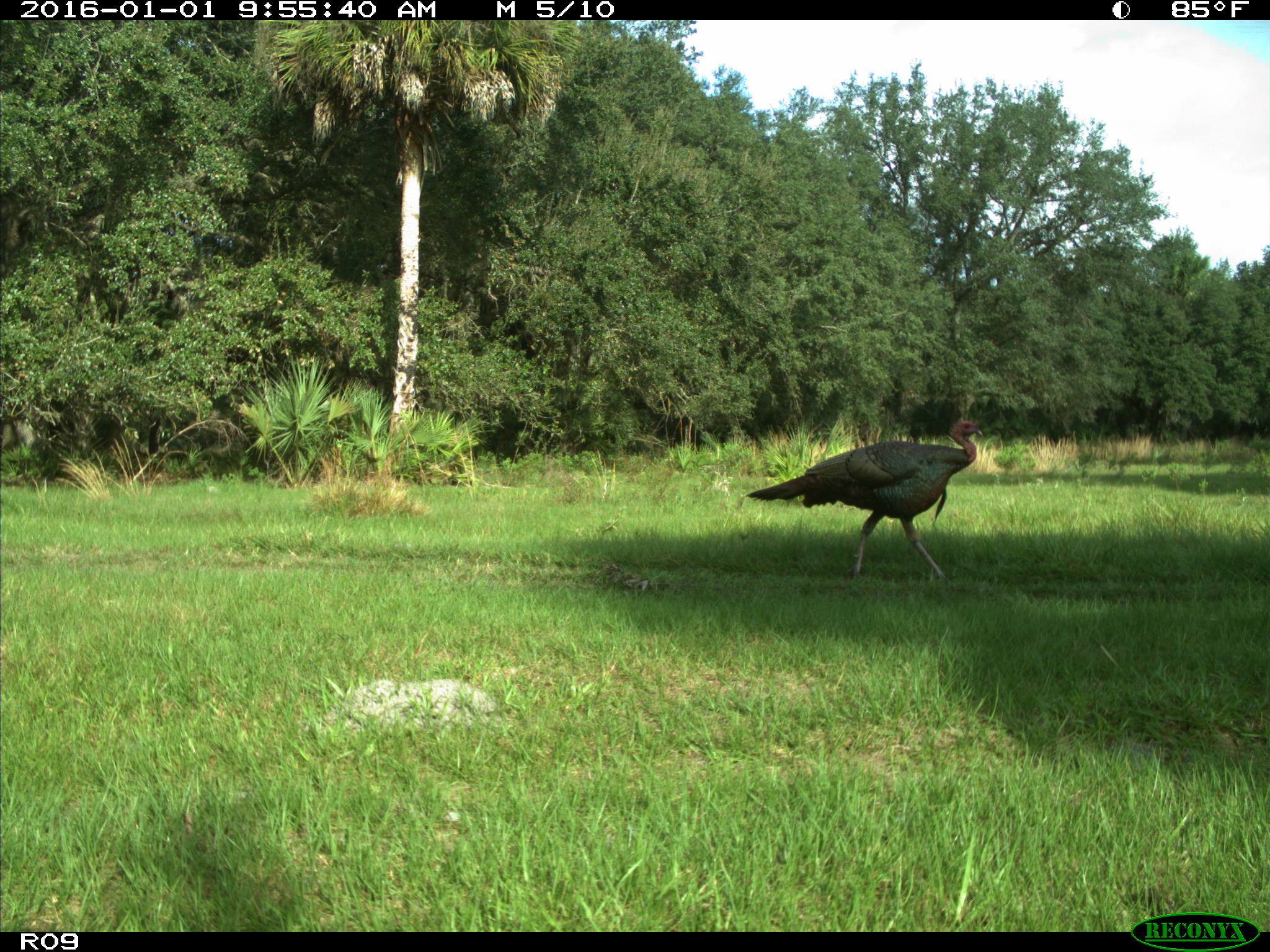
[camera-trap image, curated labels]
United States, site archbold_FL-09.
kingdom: Animalia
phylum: Chordata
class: Aves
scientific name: Aves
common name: birds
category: unidentified bird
Unidentified bird (birds) (Aves).